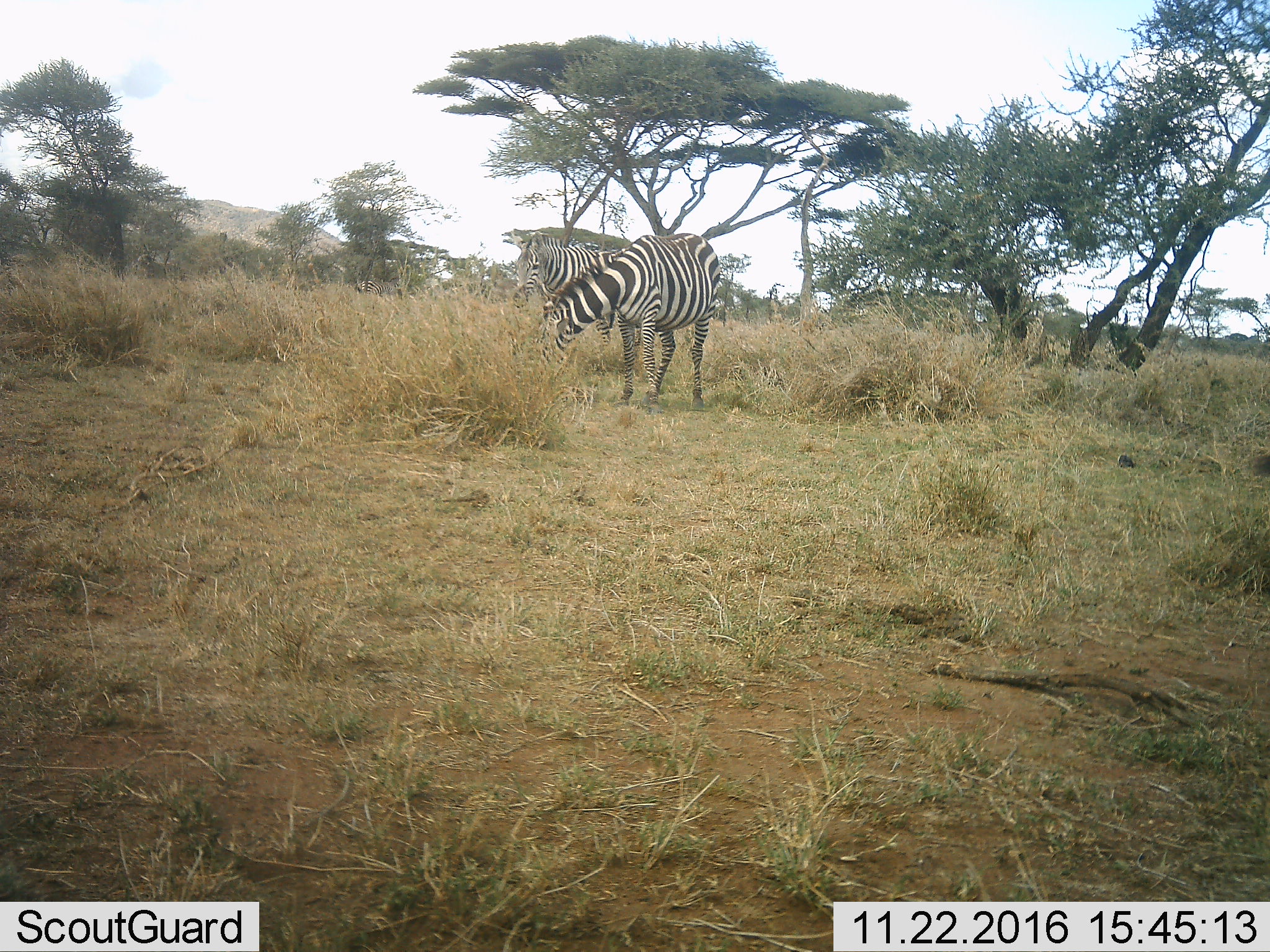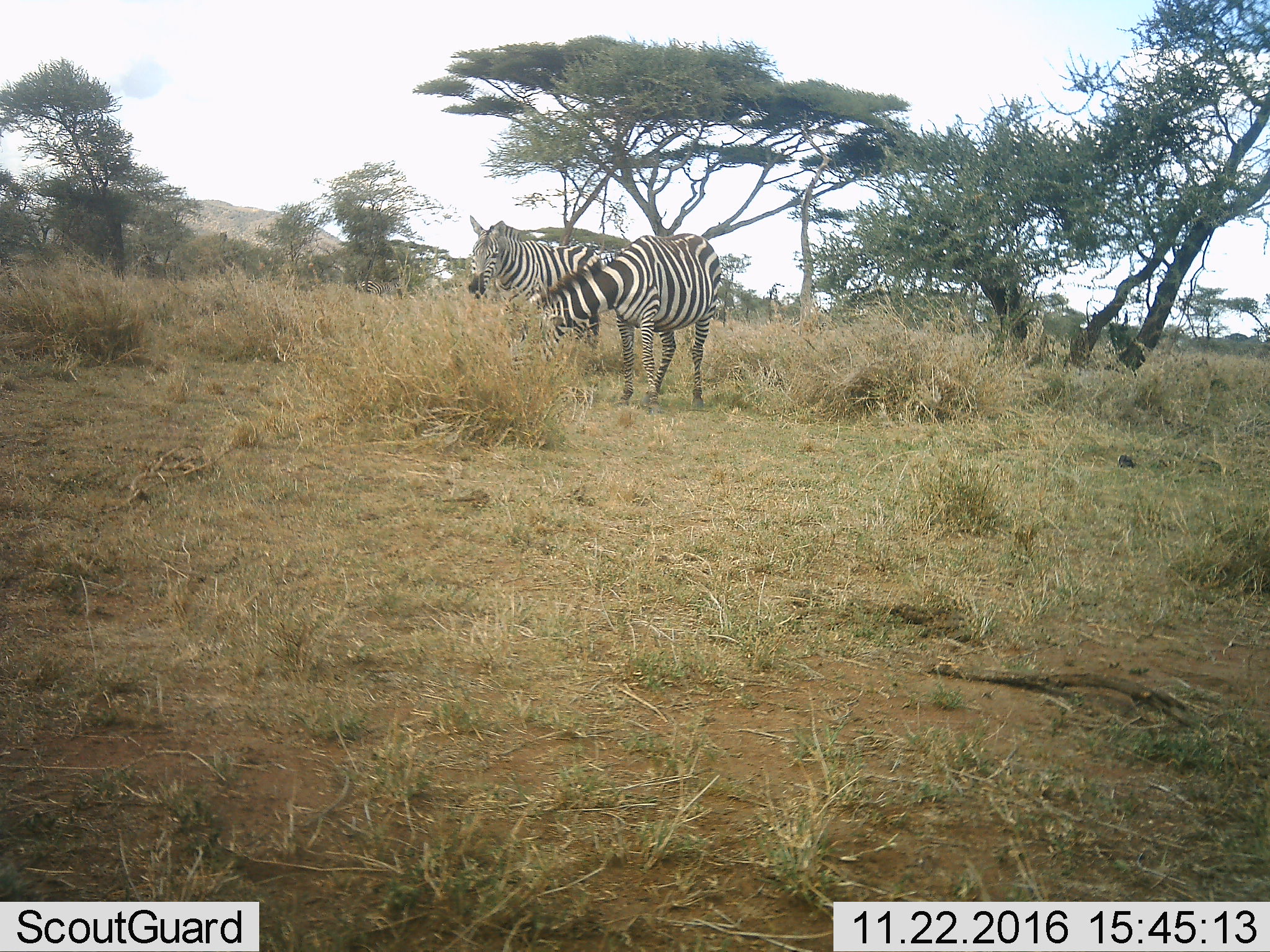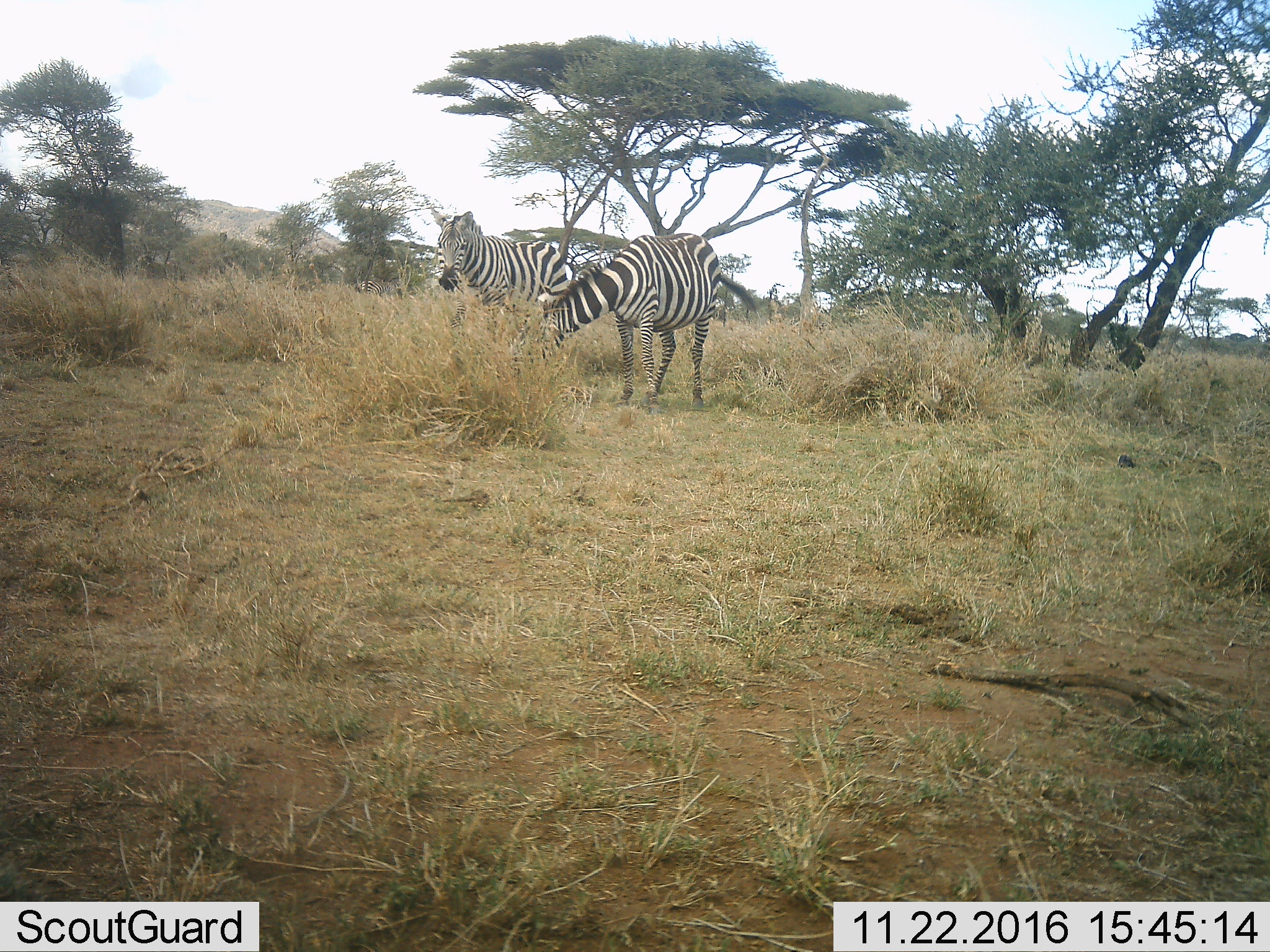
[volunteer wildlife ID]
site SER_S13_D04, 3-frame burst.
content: unidentified animal